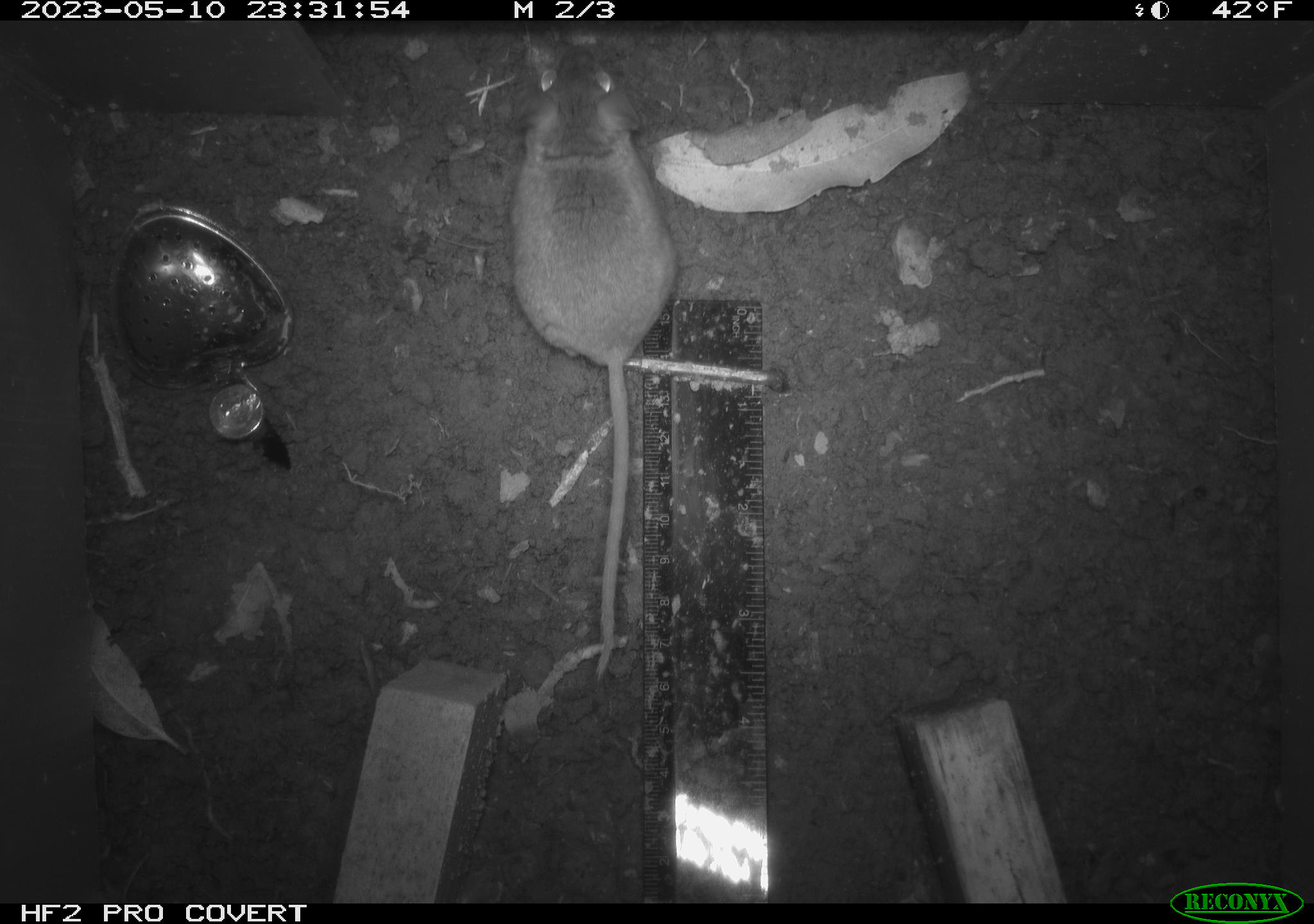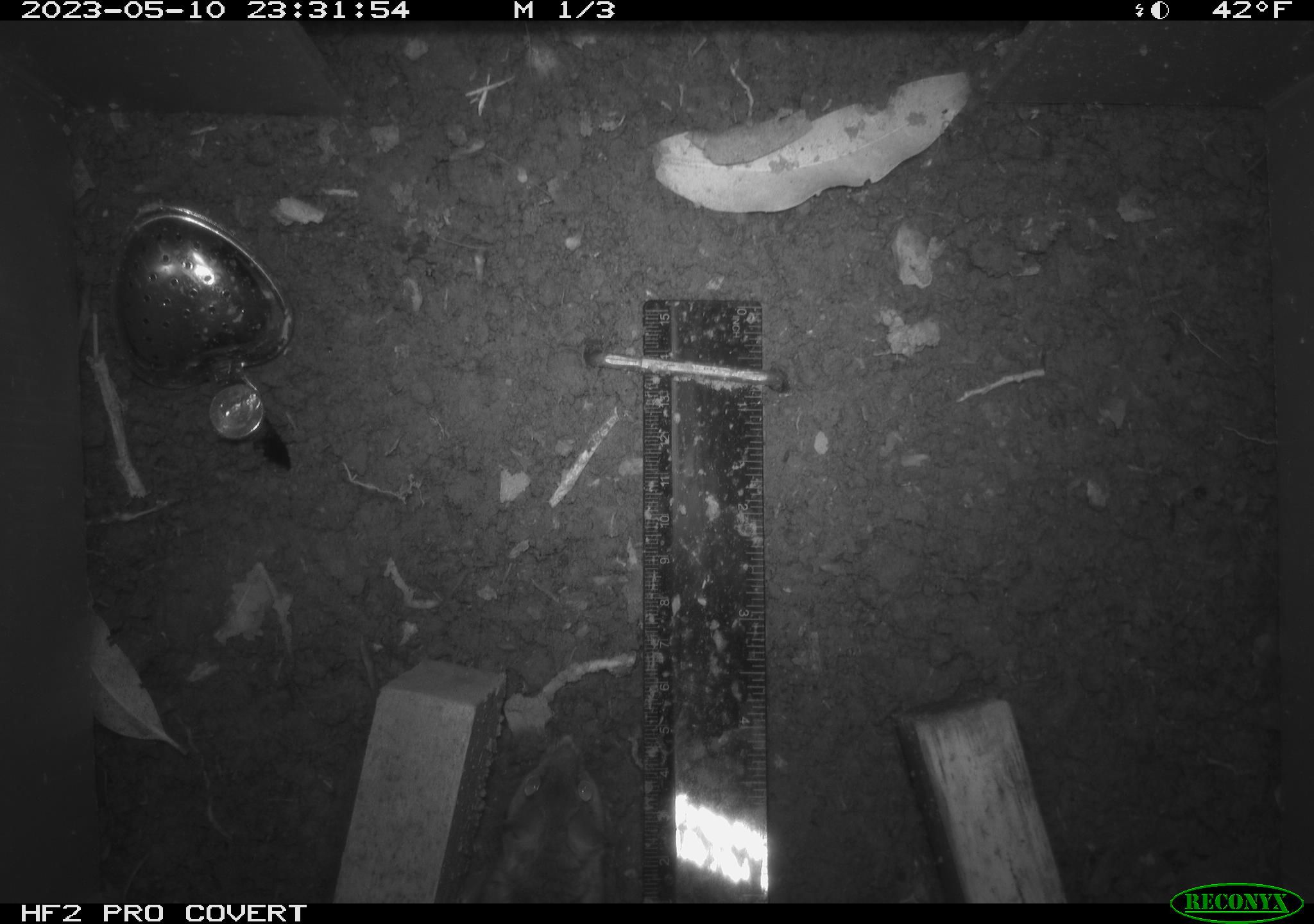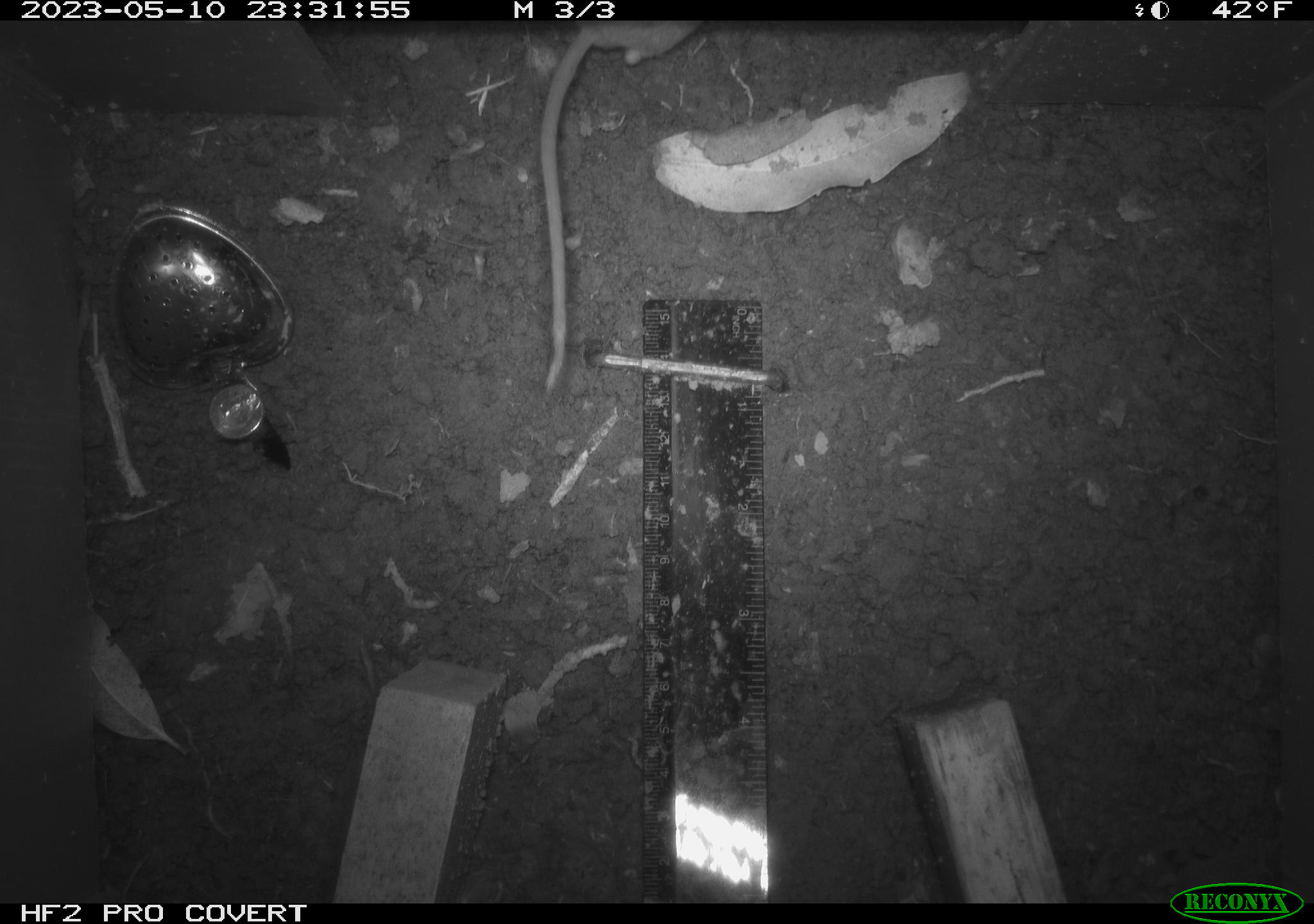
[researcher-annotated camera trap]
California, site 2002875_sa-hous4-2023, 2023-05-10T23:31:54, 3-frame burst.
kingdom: Animalia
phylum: Chordata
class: Mammalia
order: Rodentia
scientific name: Rodentia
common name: mouse species